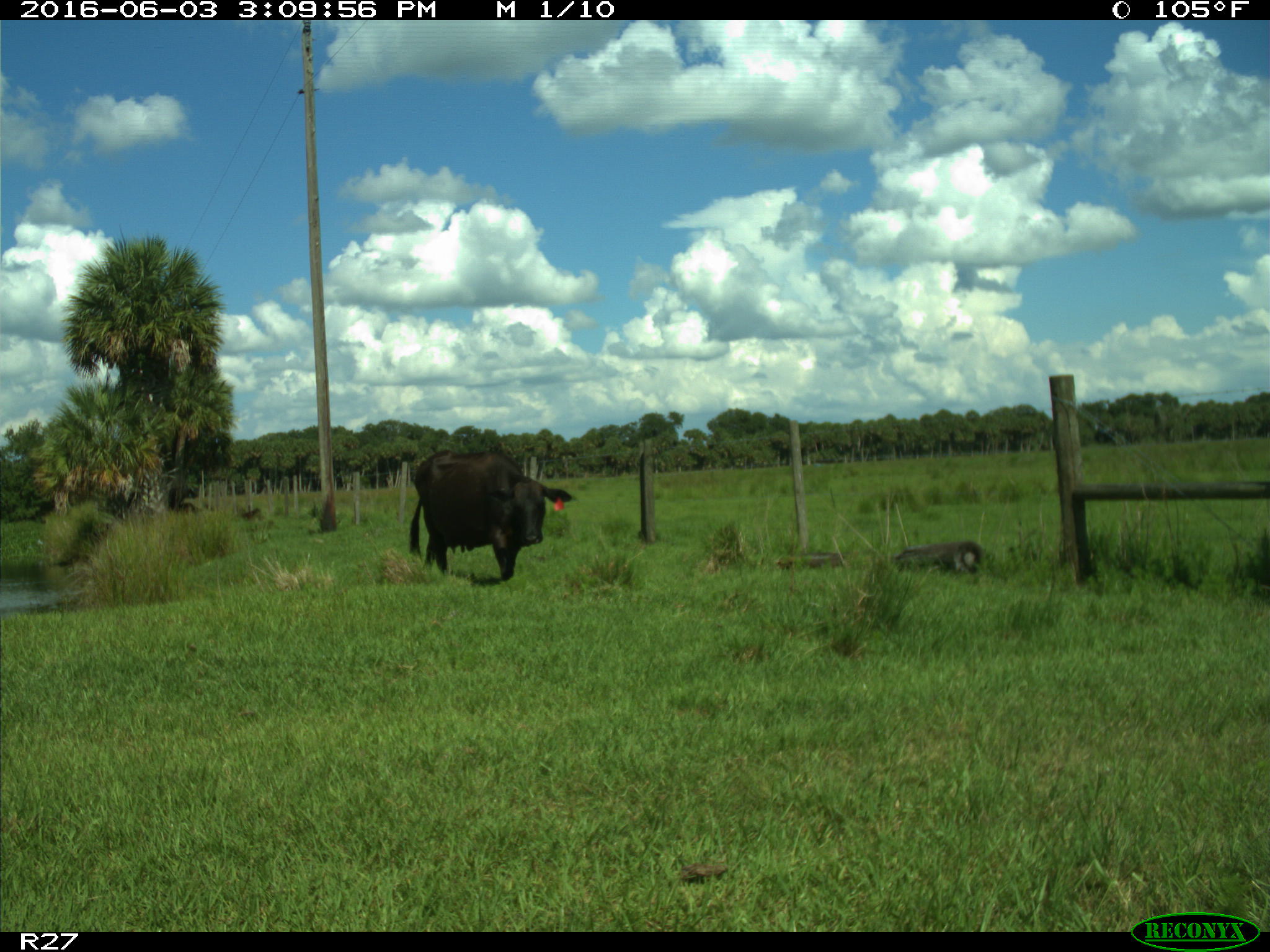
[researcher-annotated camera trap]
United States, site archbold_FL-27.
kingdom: Animalia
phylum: Chordata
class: Mammalia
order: Artiodactyla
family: Bovidae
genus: Bos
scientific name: Bos taurus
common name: domestic cow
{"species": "Bos taurus (domestic cow)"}